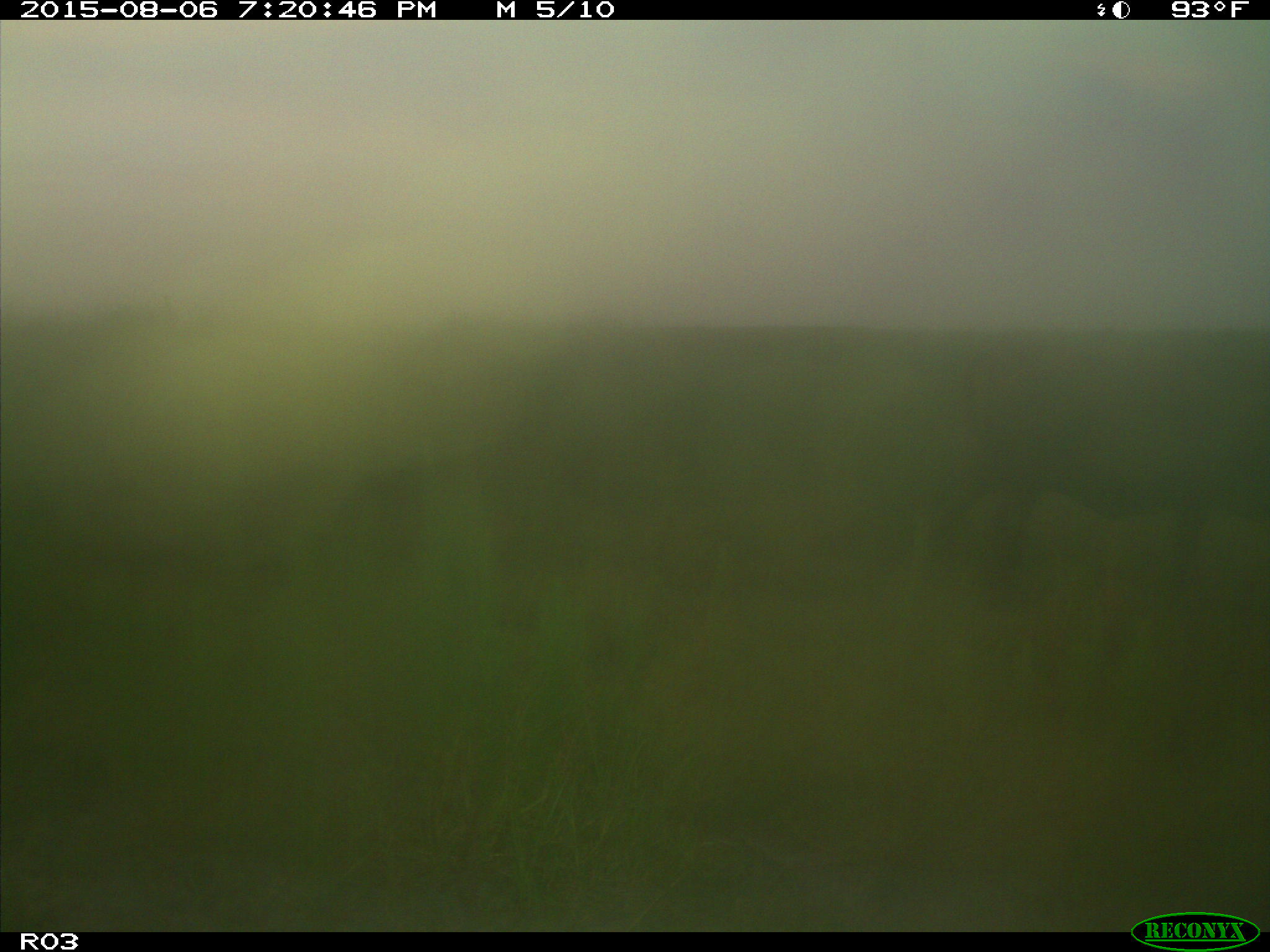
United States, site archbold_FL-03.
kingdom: Animalia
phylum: Chordata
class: Mammalia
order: Artiodactyla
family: Bovidae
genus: Bos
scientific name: Bos taurus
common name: domestic cow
Bos taurus (domestic cow).